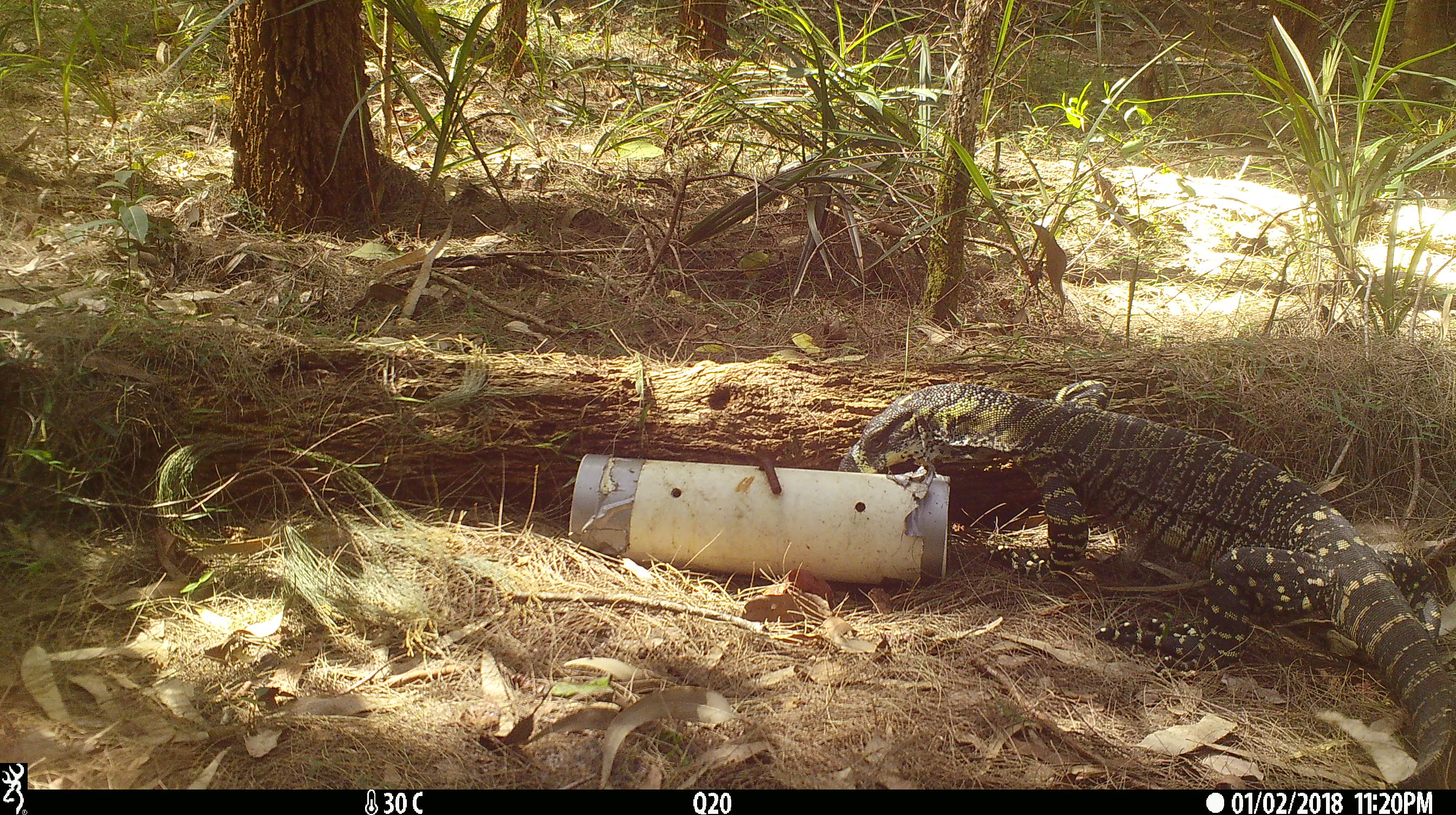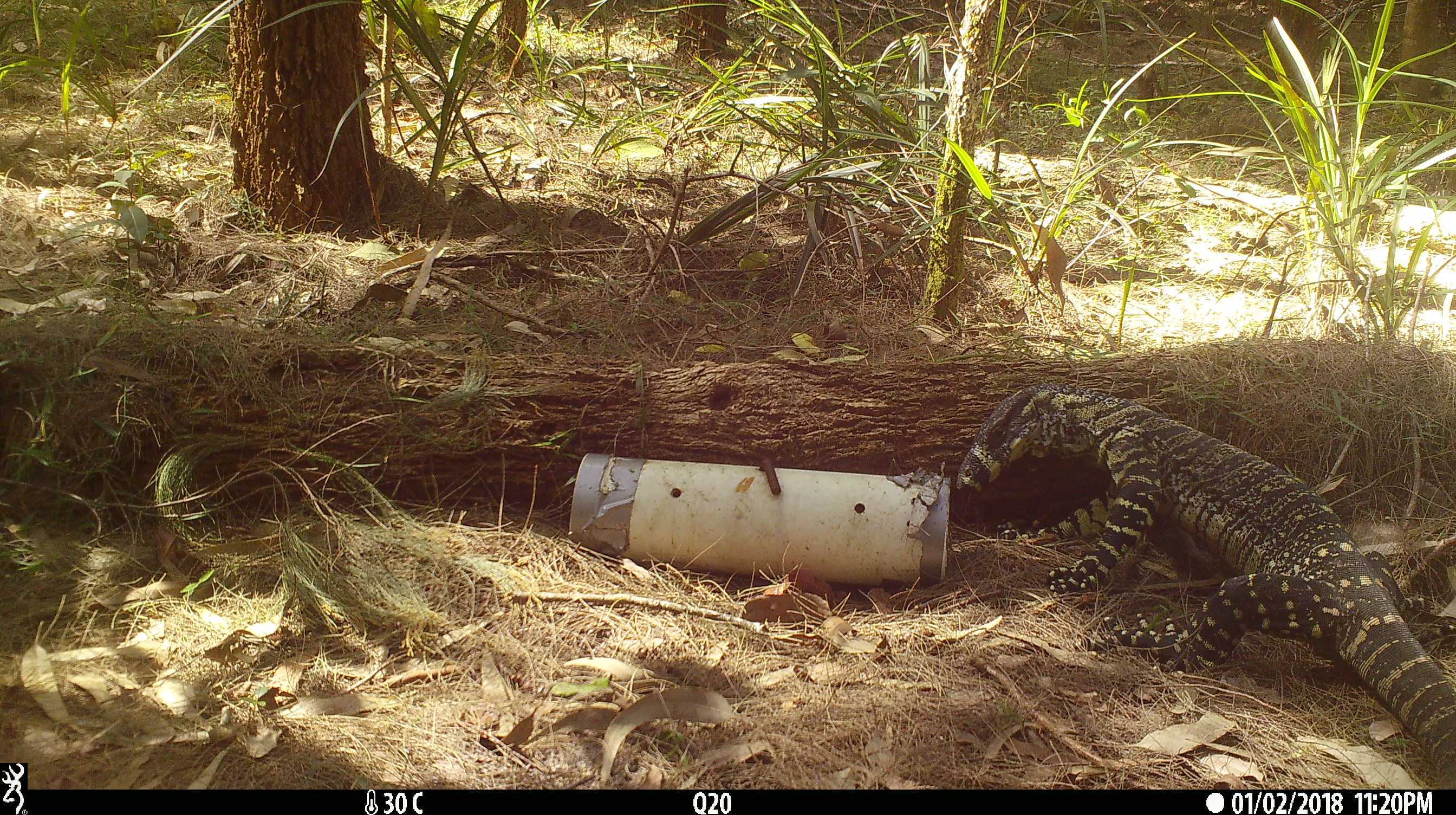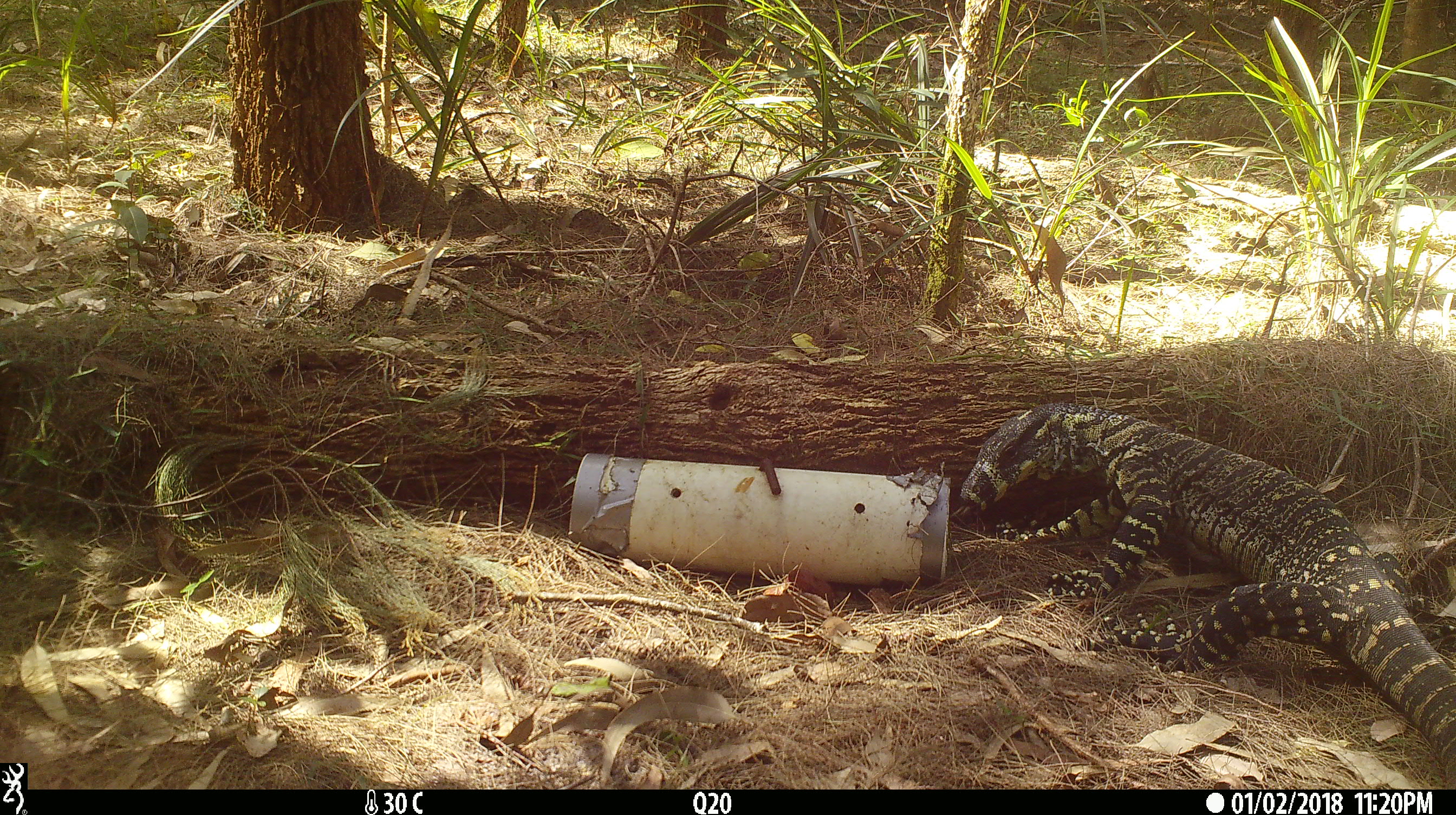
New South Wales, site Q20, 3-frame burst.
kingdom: Animalia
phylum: Chordata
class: Reptilia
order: Squamata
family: Varanidae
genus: Varanus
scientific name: Varanus varius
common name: lace monitor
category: goanna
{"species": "goanna (lace monitor) (Varanus varius)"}